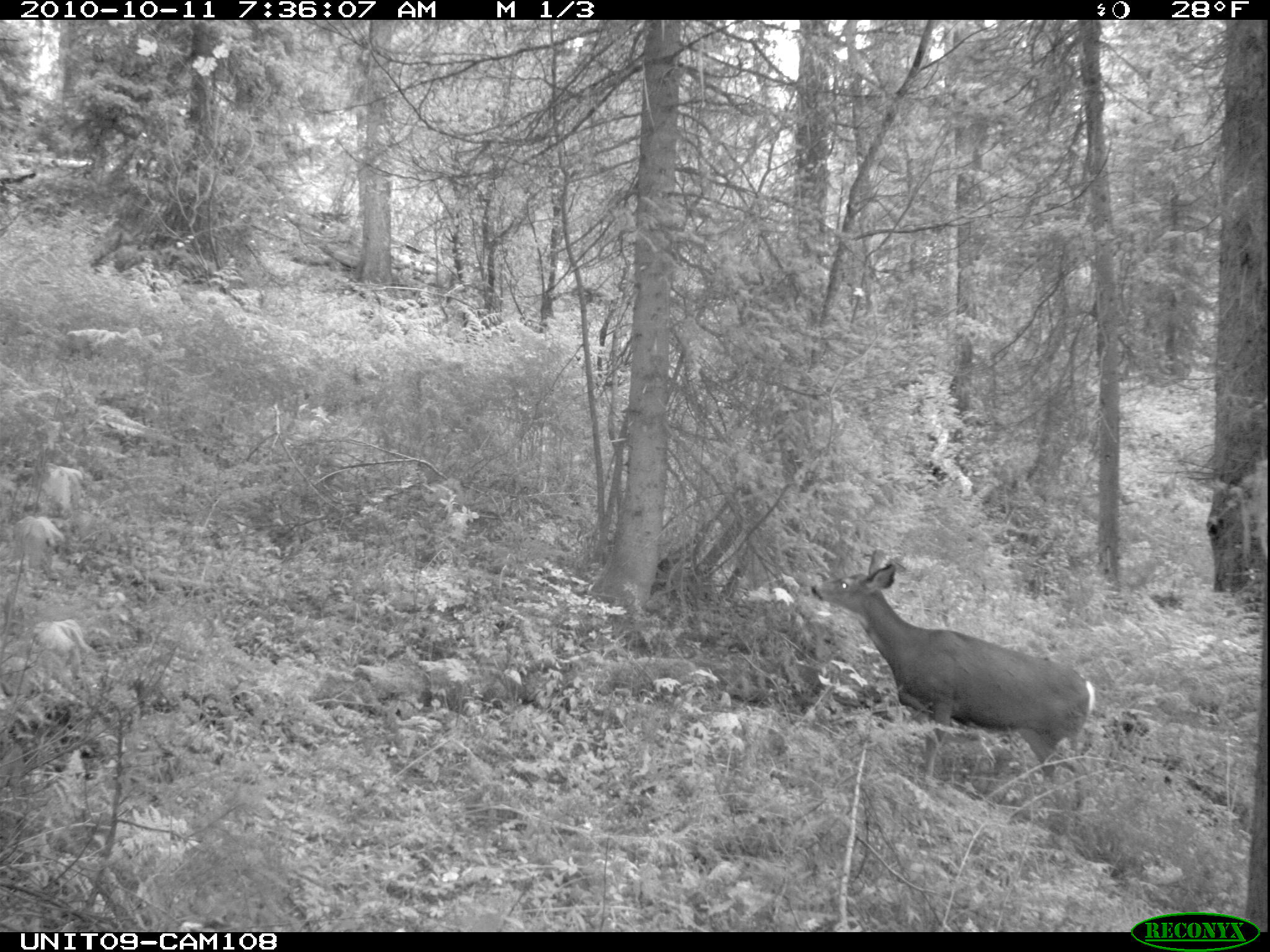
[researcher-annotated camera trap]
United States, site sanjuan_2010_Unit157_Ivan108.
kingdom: Animalia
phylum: Chordata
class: Mammalia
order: Artiodactyla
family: Cervidae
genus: Odocoileus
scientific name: Odocoileus hemionus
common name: mule deer